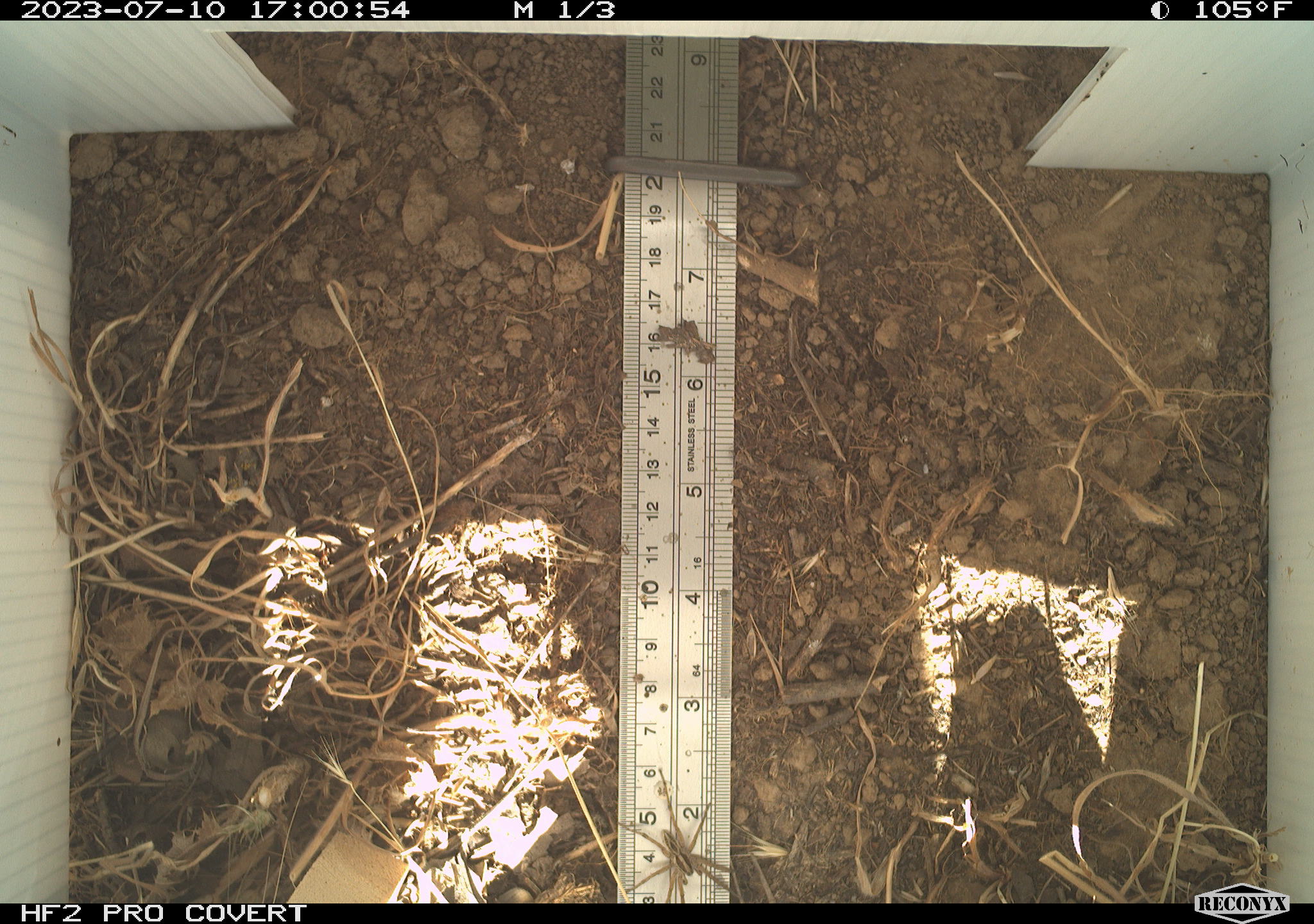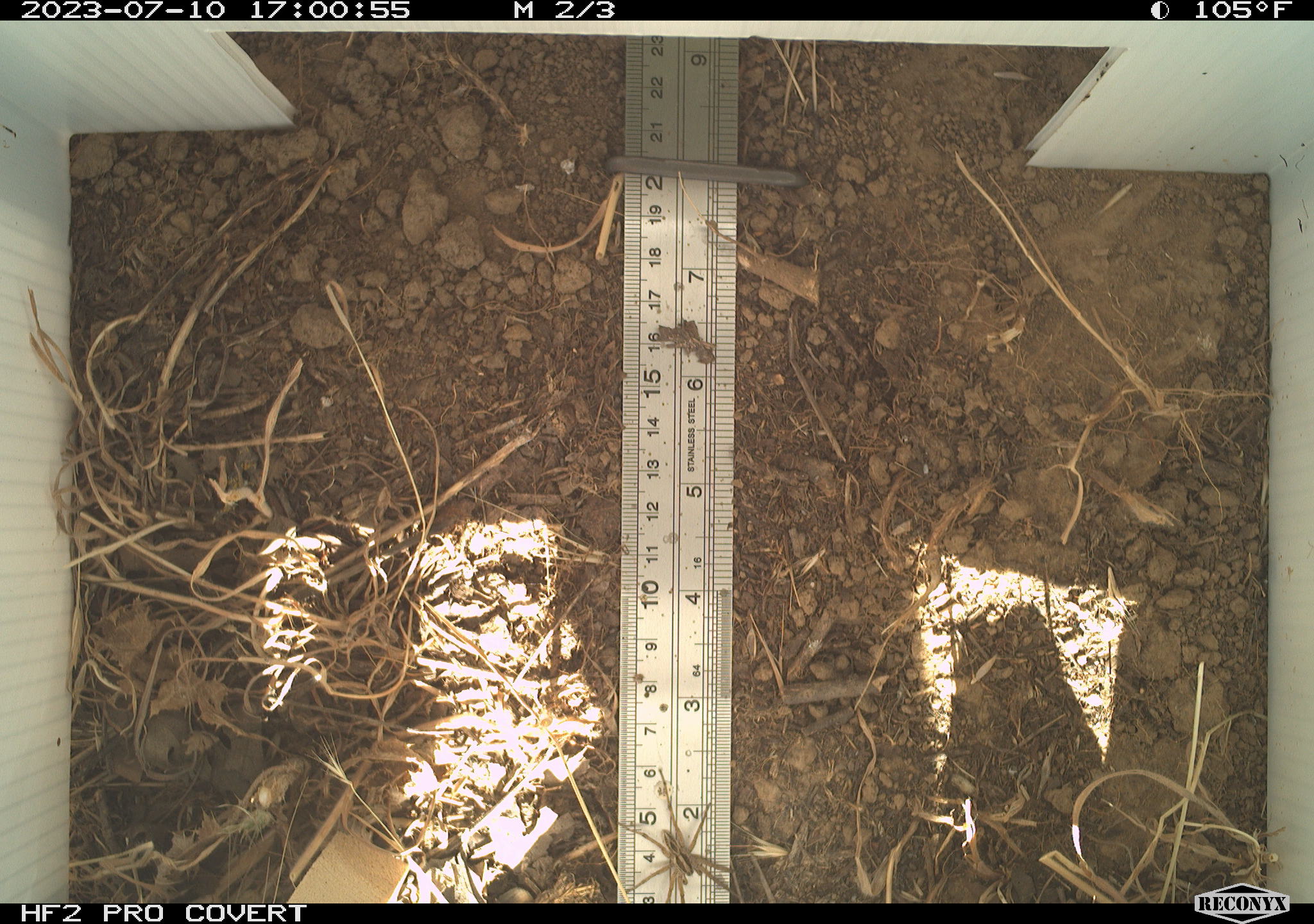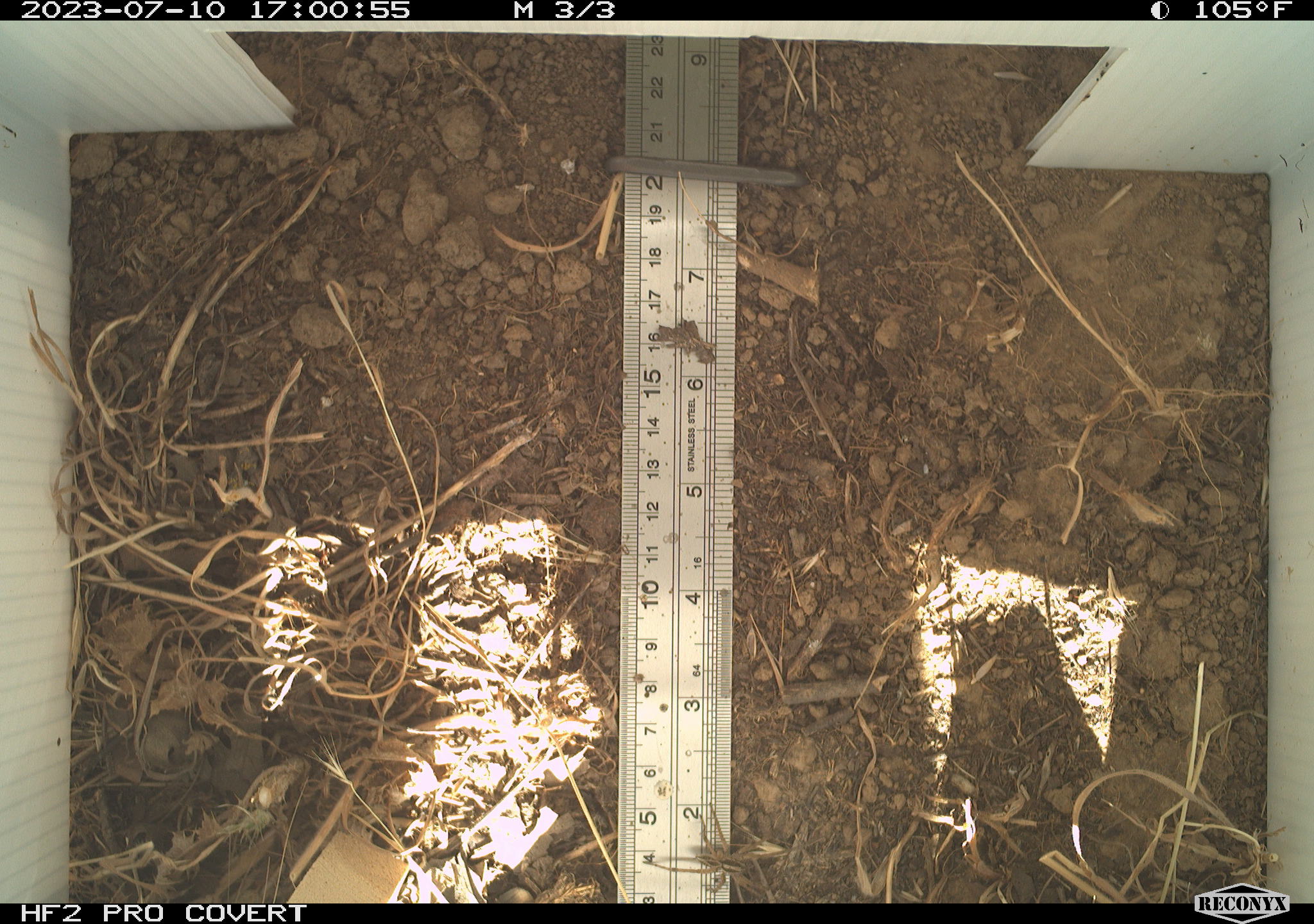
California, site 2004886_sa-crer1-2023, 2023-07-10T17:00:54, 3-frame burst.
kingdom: Animalia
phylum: Arthropoda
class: Arachnida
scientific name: Arachnida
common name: arachnids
Arachnids (Arachnida).